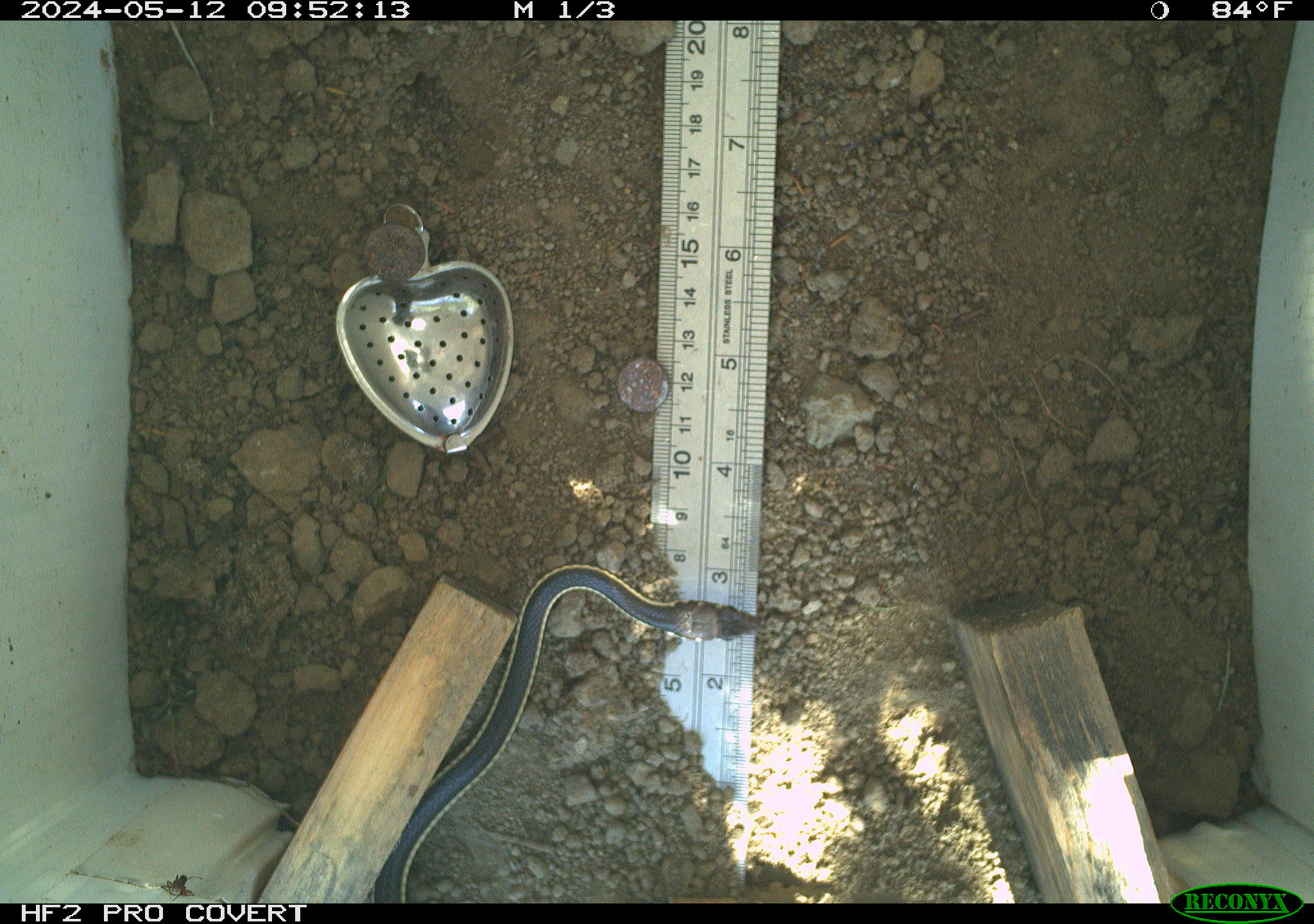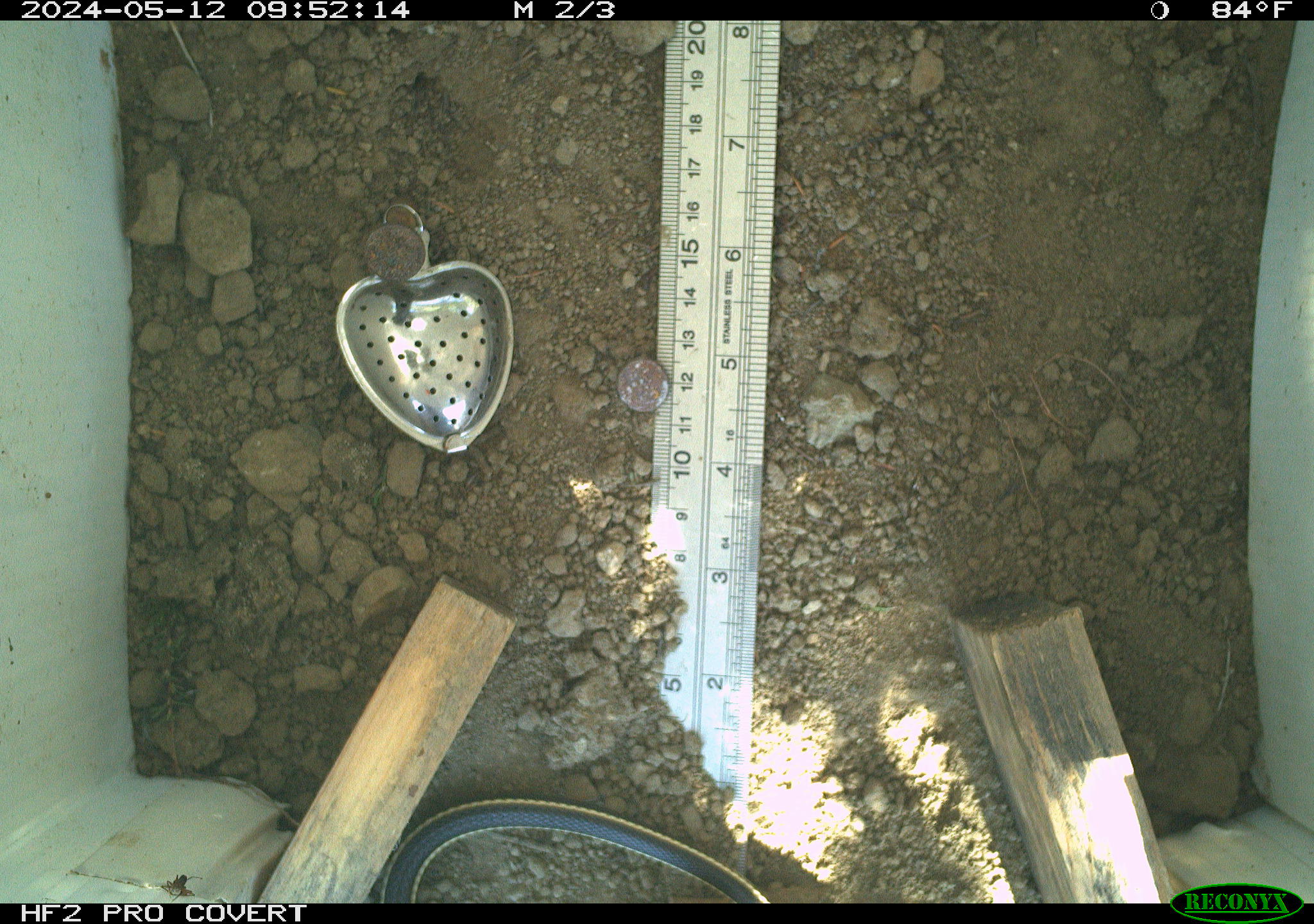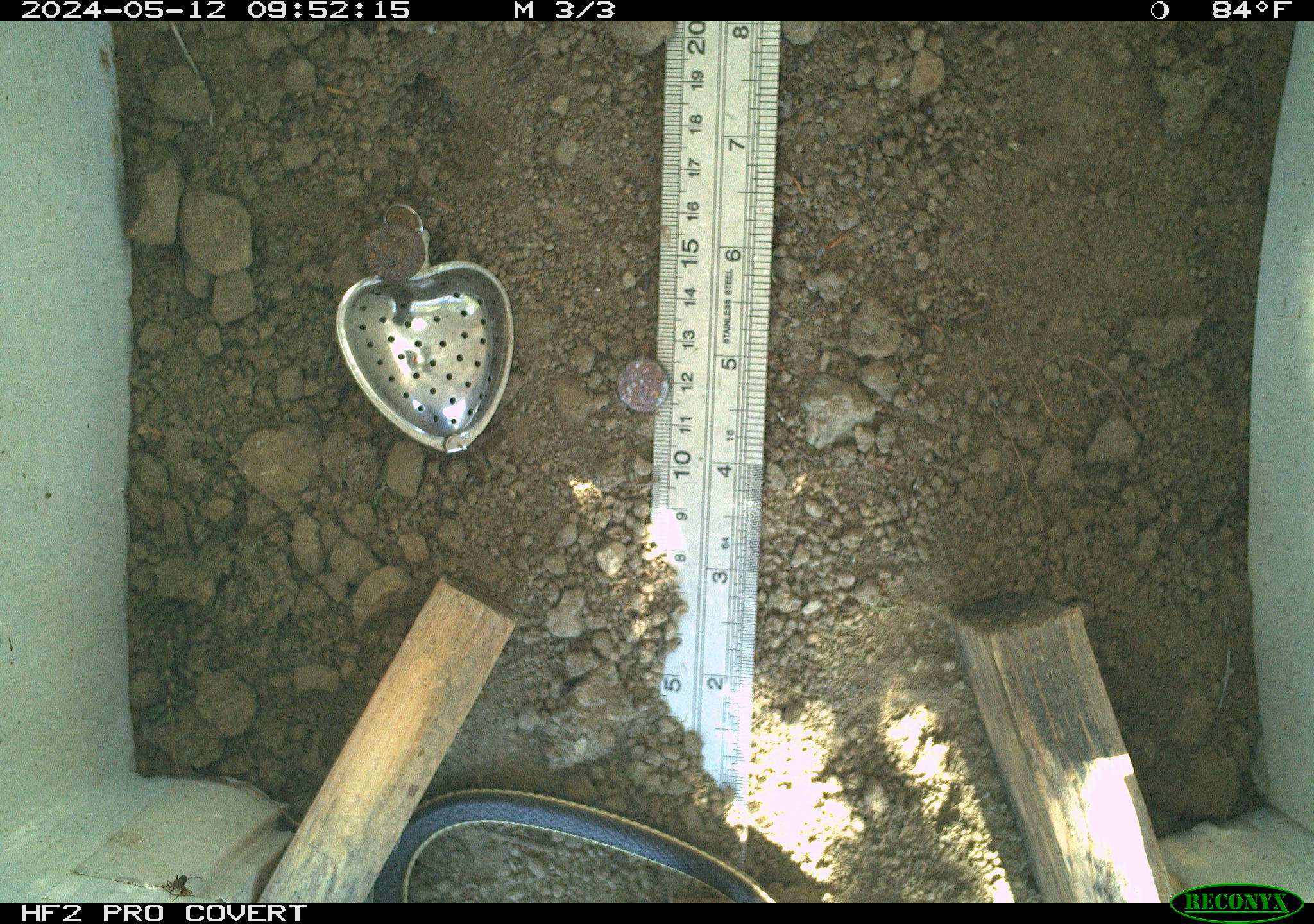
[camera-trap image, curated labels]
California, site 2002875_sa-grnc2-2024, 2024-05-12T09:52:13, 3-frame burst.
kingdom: Animalia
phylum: Chordata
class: Reptilia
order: Squamata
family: Colubridae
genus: Masticophis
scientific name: Masticophis lateralis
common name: striped racer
Striped racer (Masticophis lateralis).